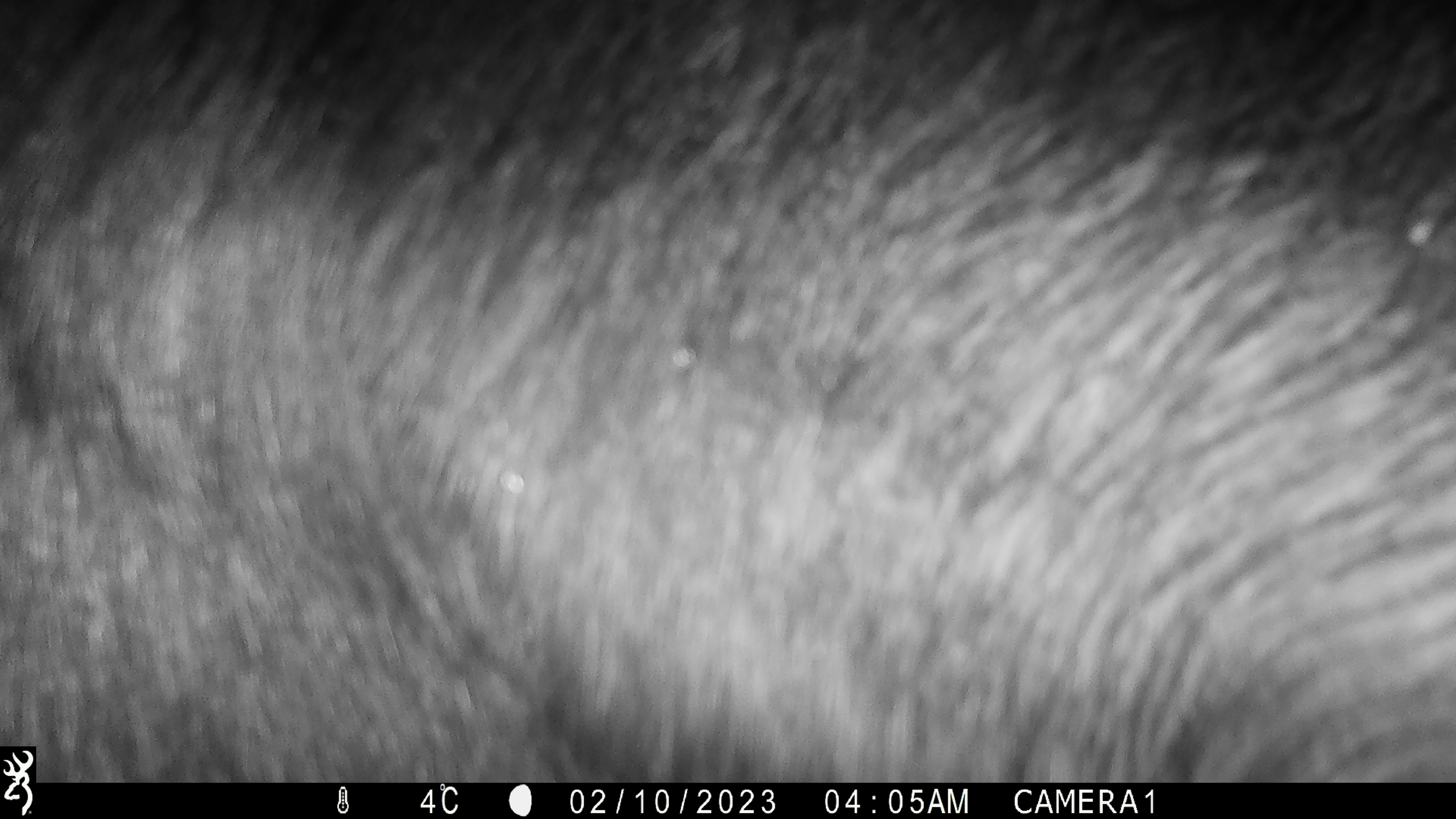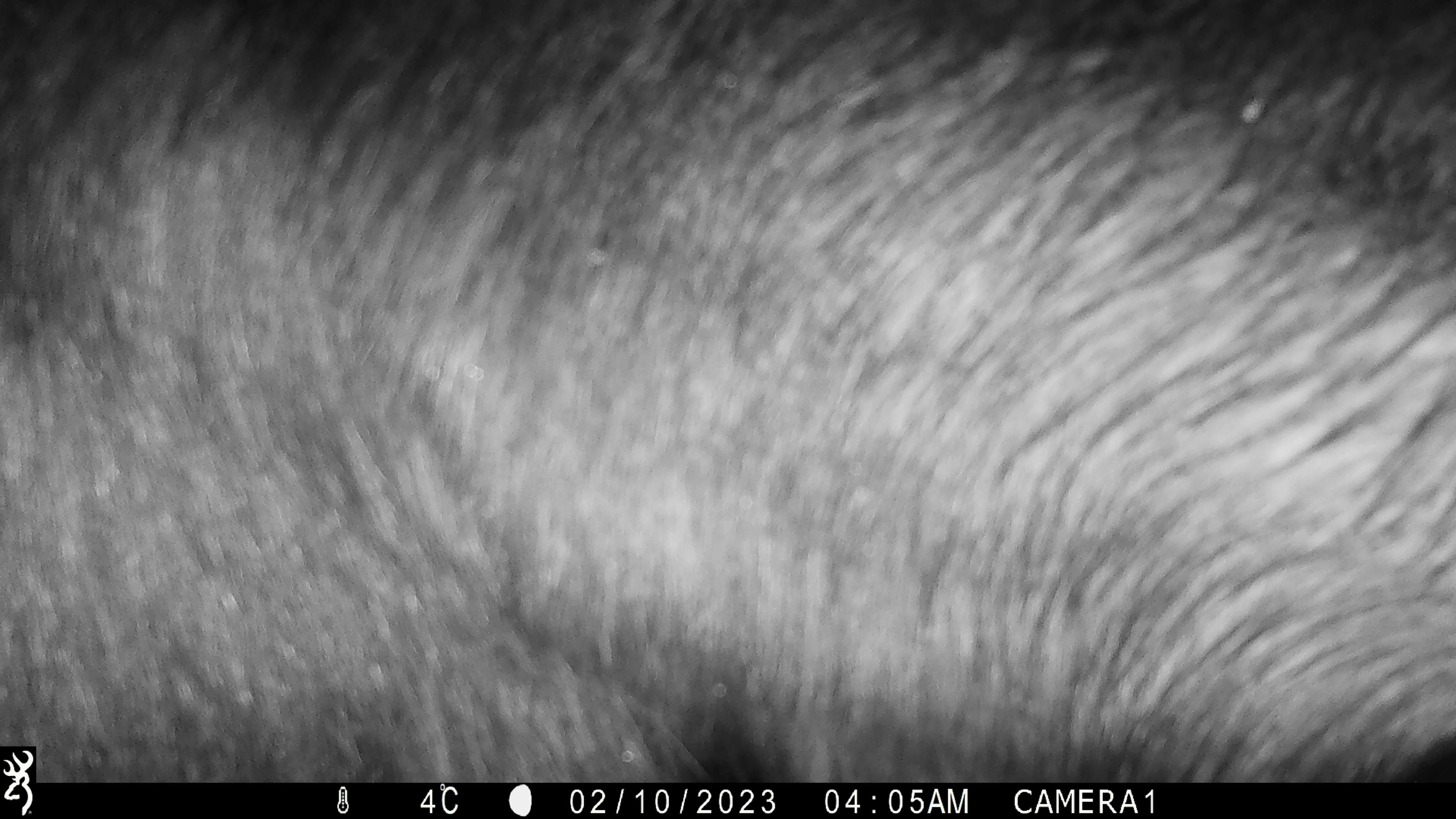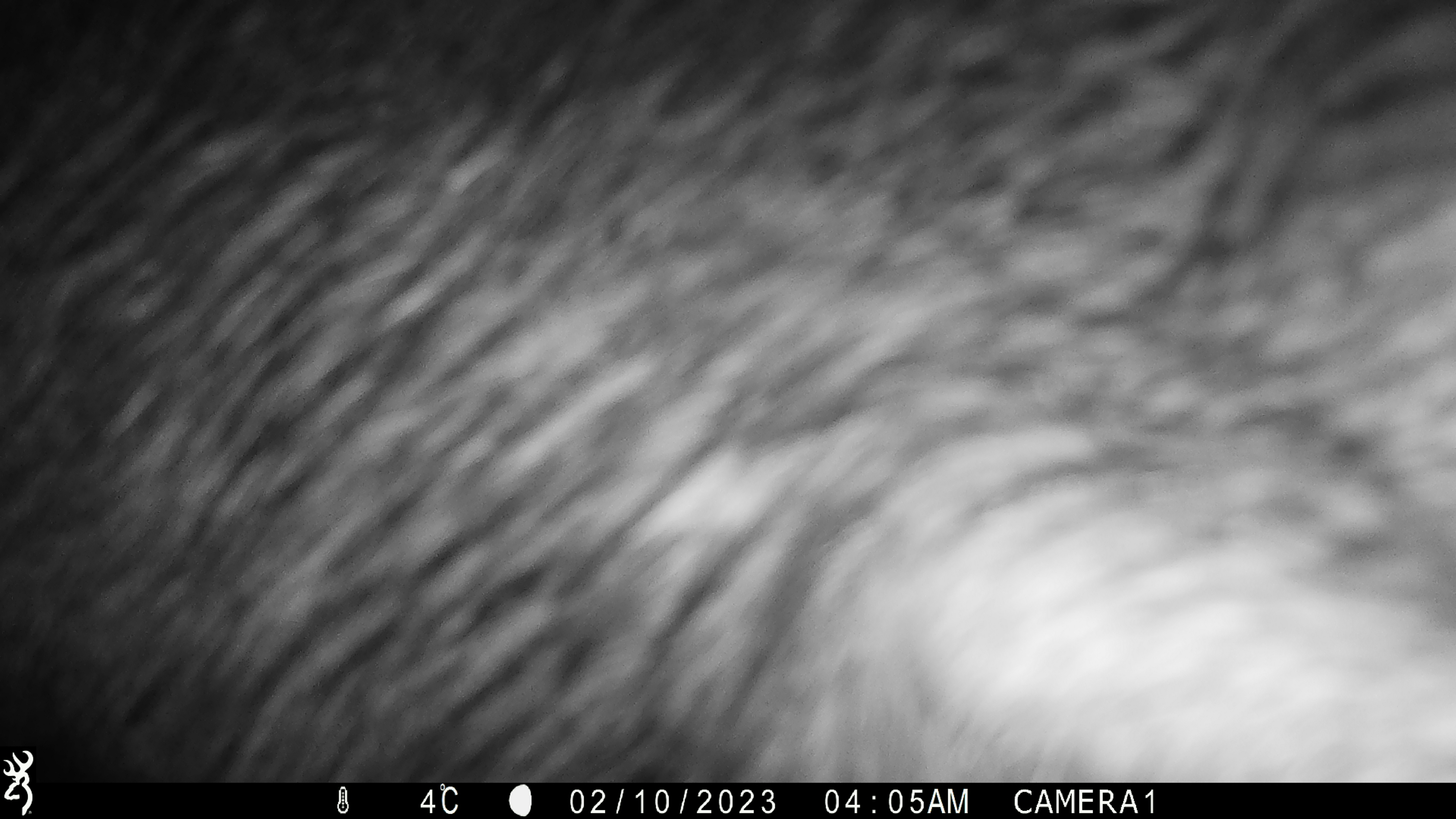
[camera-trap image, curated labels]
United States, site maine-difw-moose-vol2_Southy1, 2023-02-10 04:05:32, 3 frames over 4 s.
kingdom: Animalia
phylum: Chordata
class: Mammalia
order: Artiodactyla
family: Cervidae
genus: Alces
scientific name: Alces alces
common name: moose